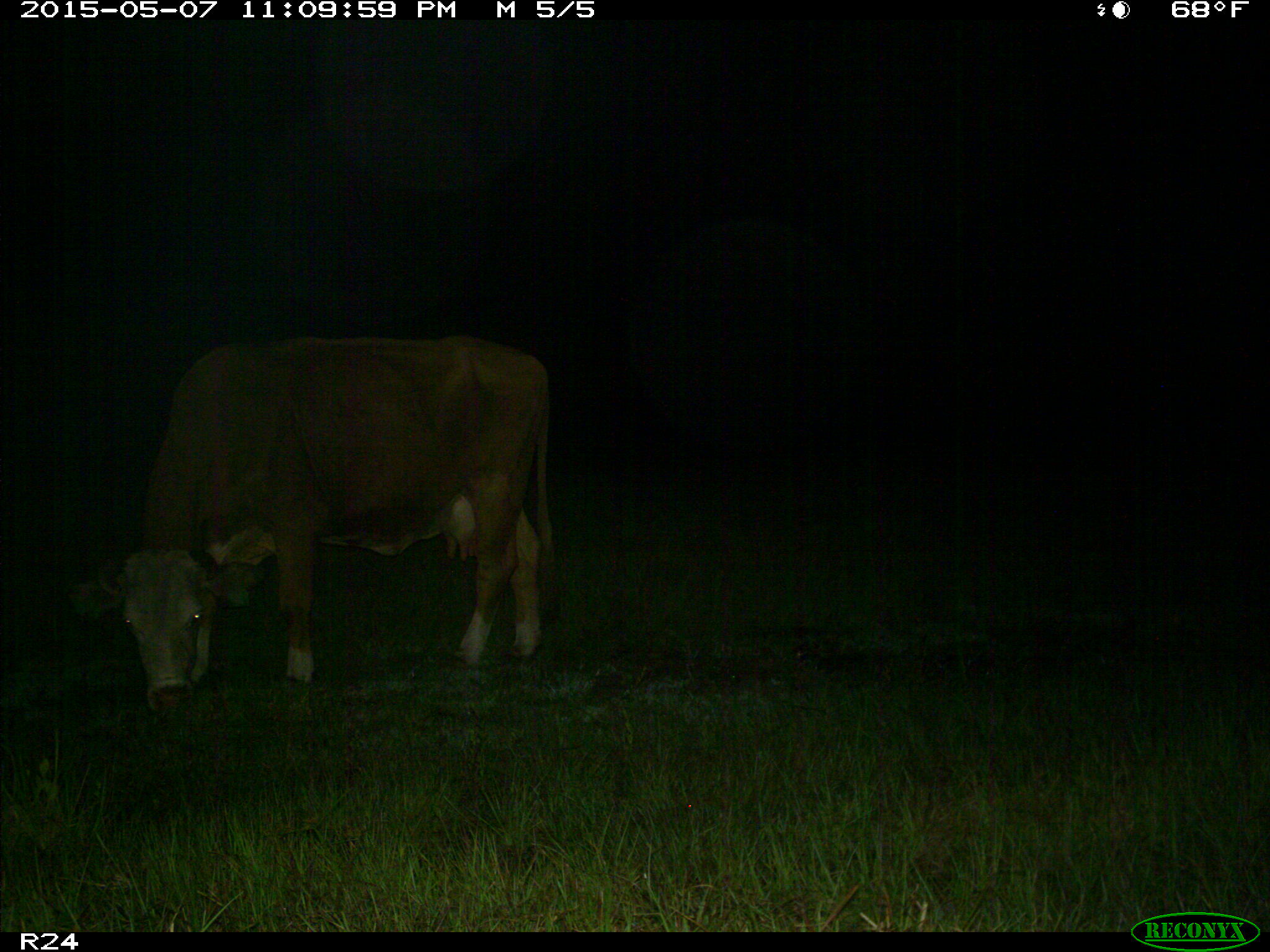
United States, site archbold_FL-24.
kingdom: Animalia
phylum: Chordata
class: Mammalia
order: Artiodactyla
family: Bovidae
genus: Bos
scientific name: Bos taurus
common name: domestic cow